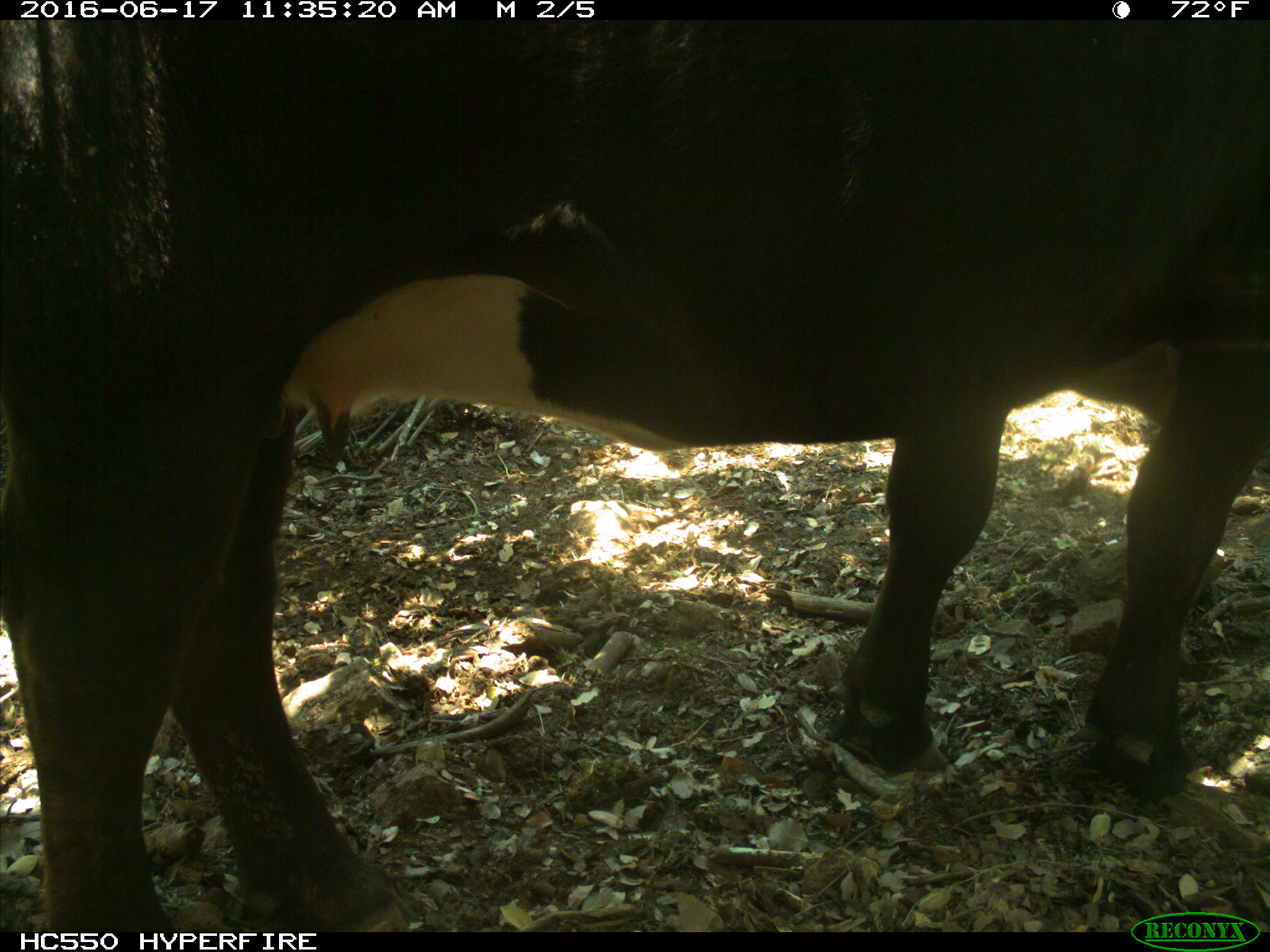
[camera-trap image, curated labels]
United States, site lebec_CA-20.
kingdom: Animalia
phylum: Chordata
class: Mammalia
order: Artiodactyla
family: Bovidae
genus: Bos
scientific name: Bos taurus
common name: domestic cow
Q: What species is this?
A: Bos taurus (domestic cow).